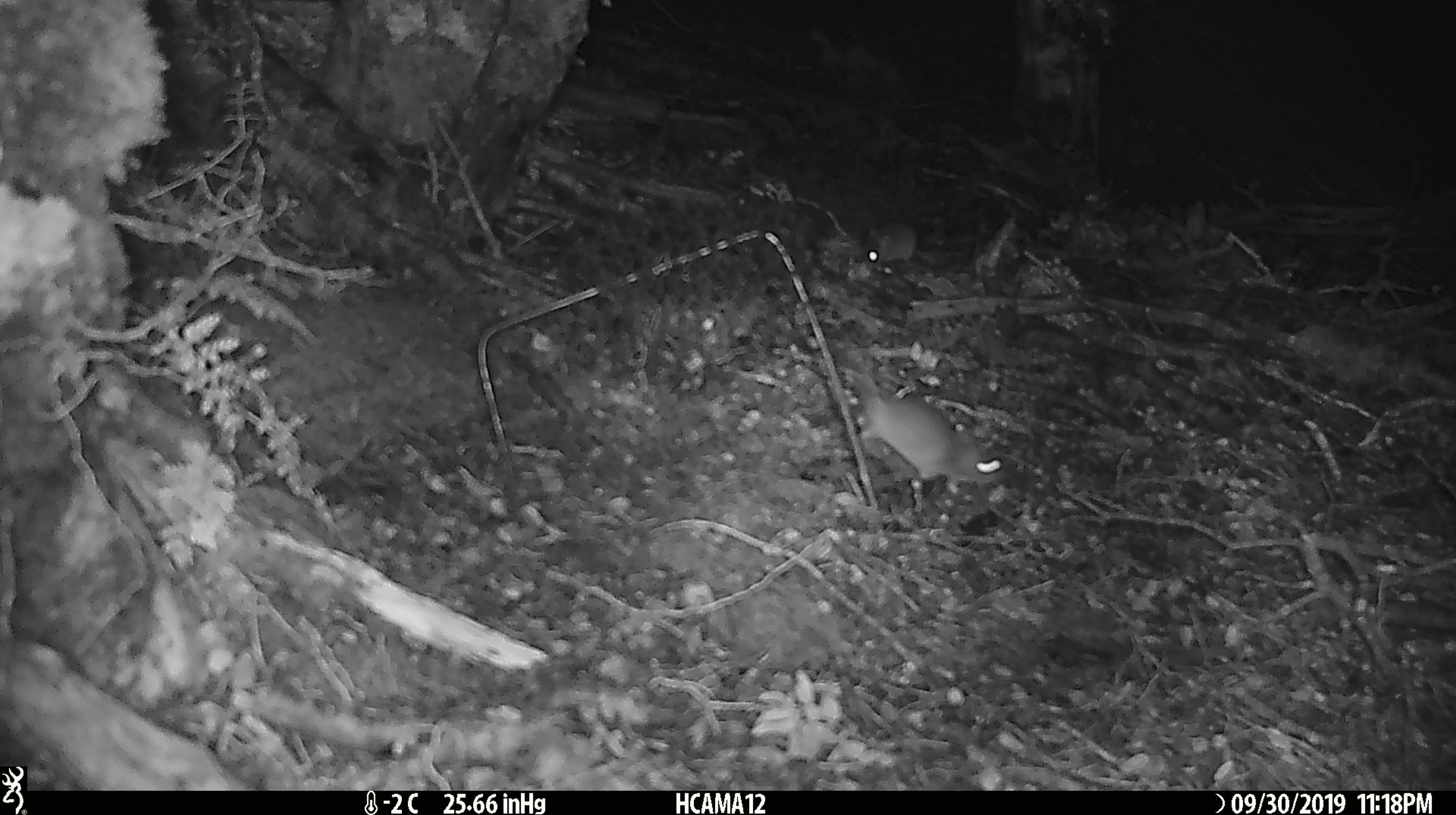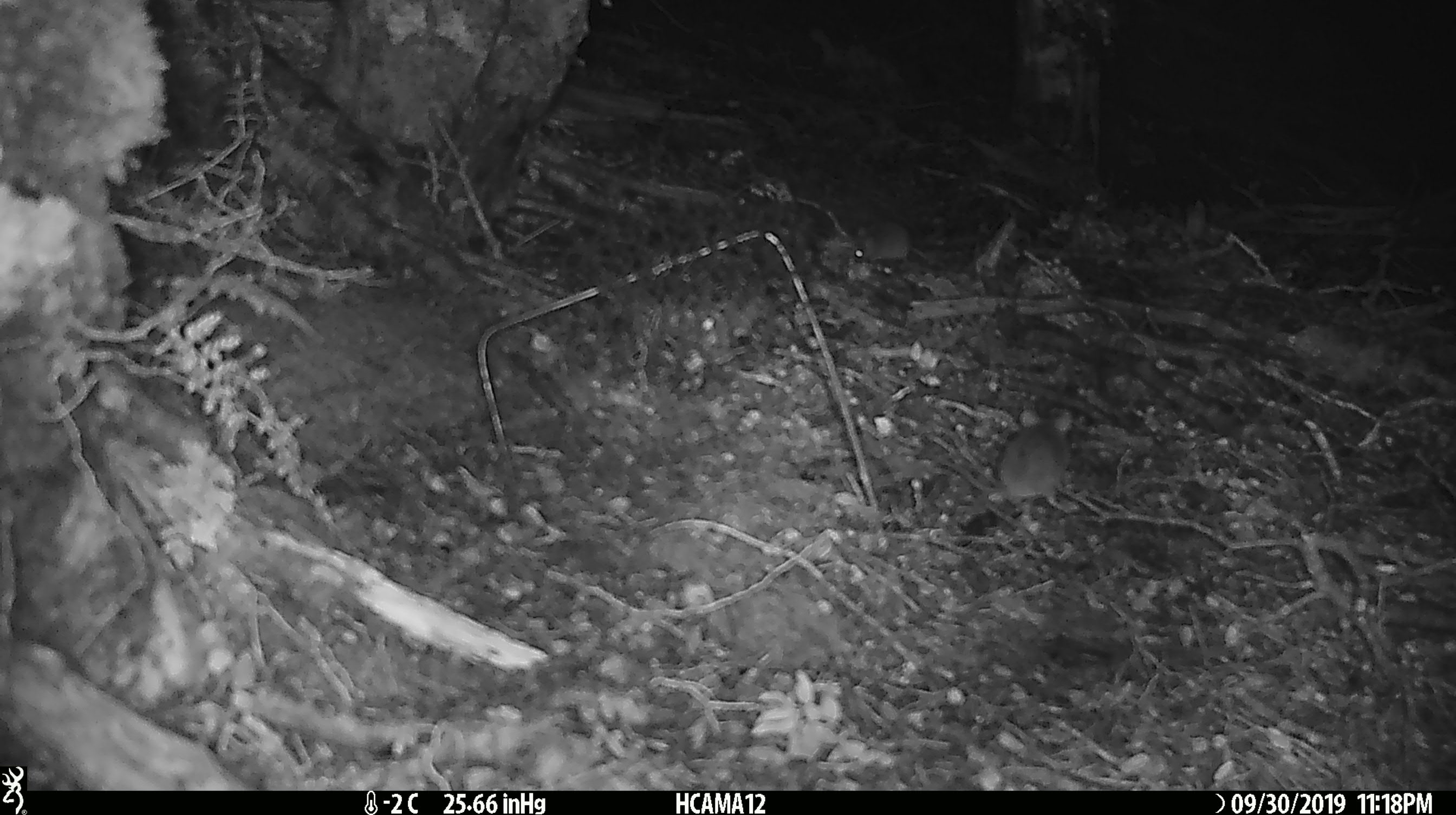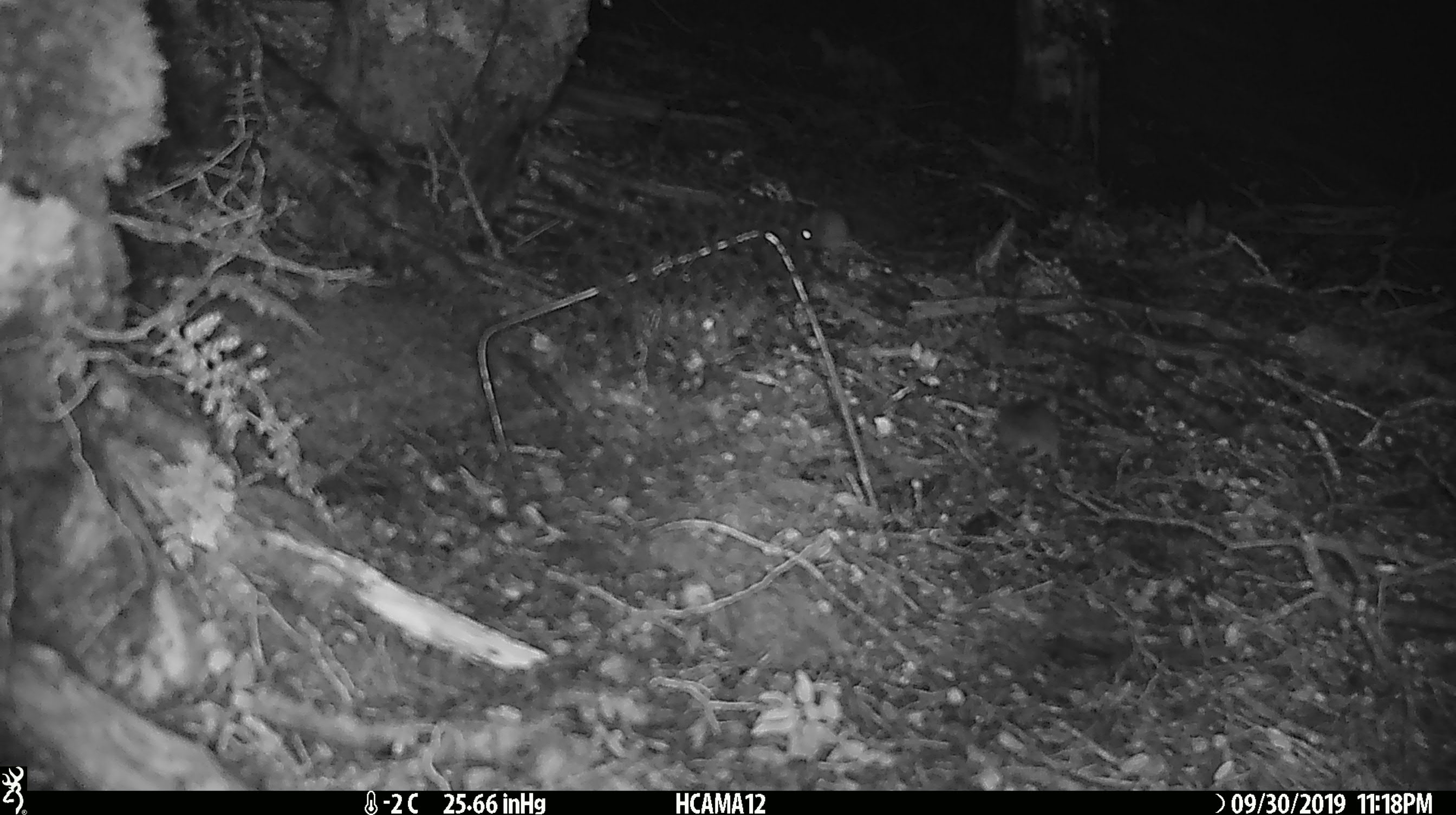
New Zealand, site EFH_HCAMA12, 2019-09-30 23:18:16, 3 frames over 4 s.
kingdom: Animalia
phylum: Chordata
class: Mammalia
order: Rodentia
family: Muridae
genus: Rattus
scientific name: Rattus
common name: rat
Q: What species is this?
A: Rat (Rattus).